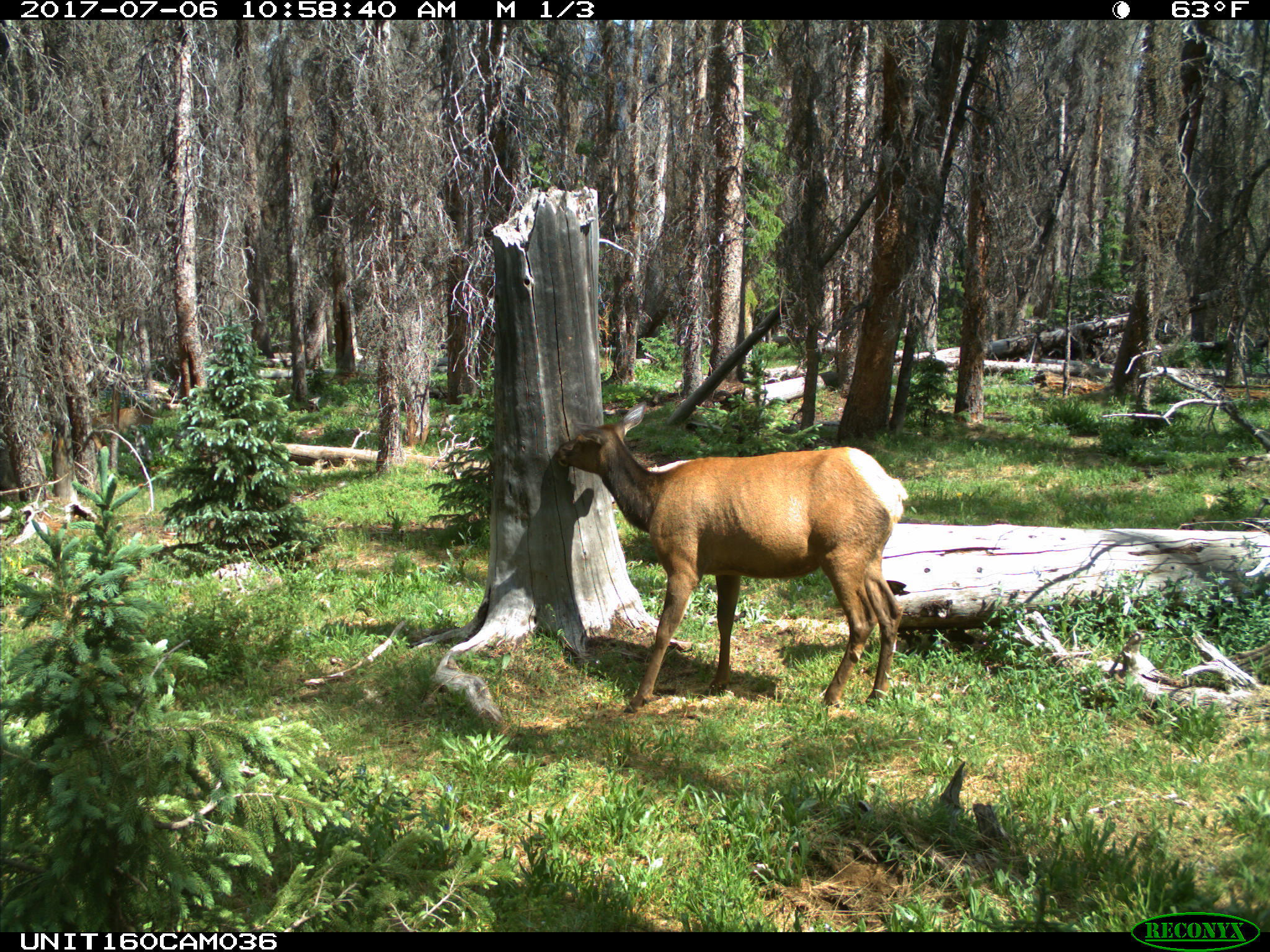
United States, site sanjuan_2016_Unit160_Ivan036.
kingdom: Animalia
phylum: Chordata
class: Mammalia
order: Artiodactyla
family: Cervidae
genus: Cervus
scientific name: Cervus elaphus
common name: red deer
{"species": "Cervus elaphus (red deer)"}